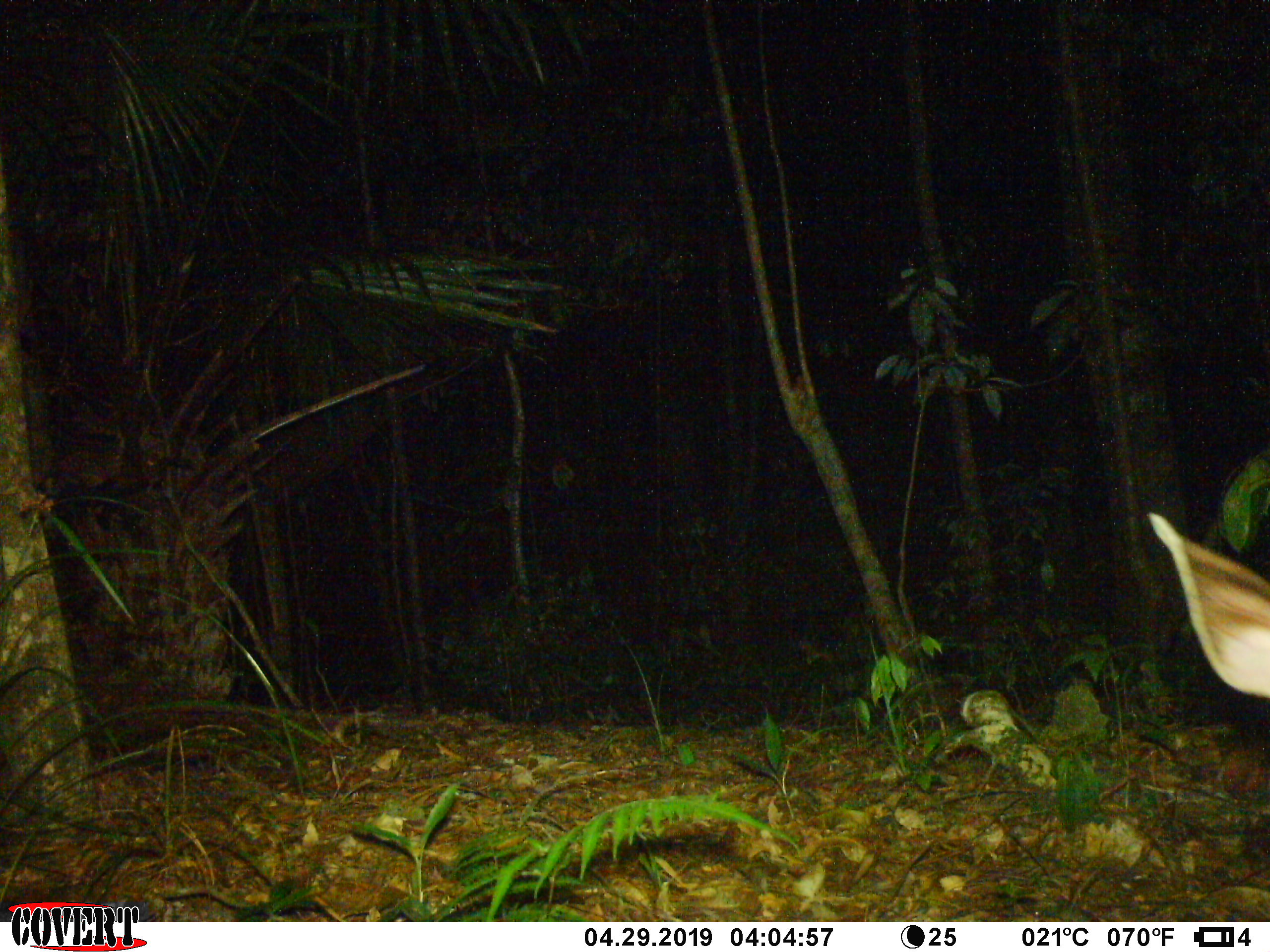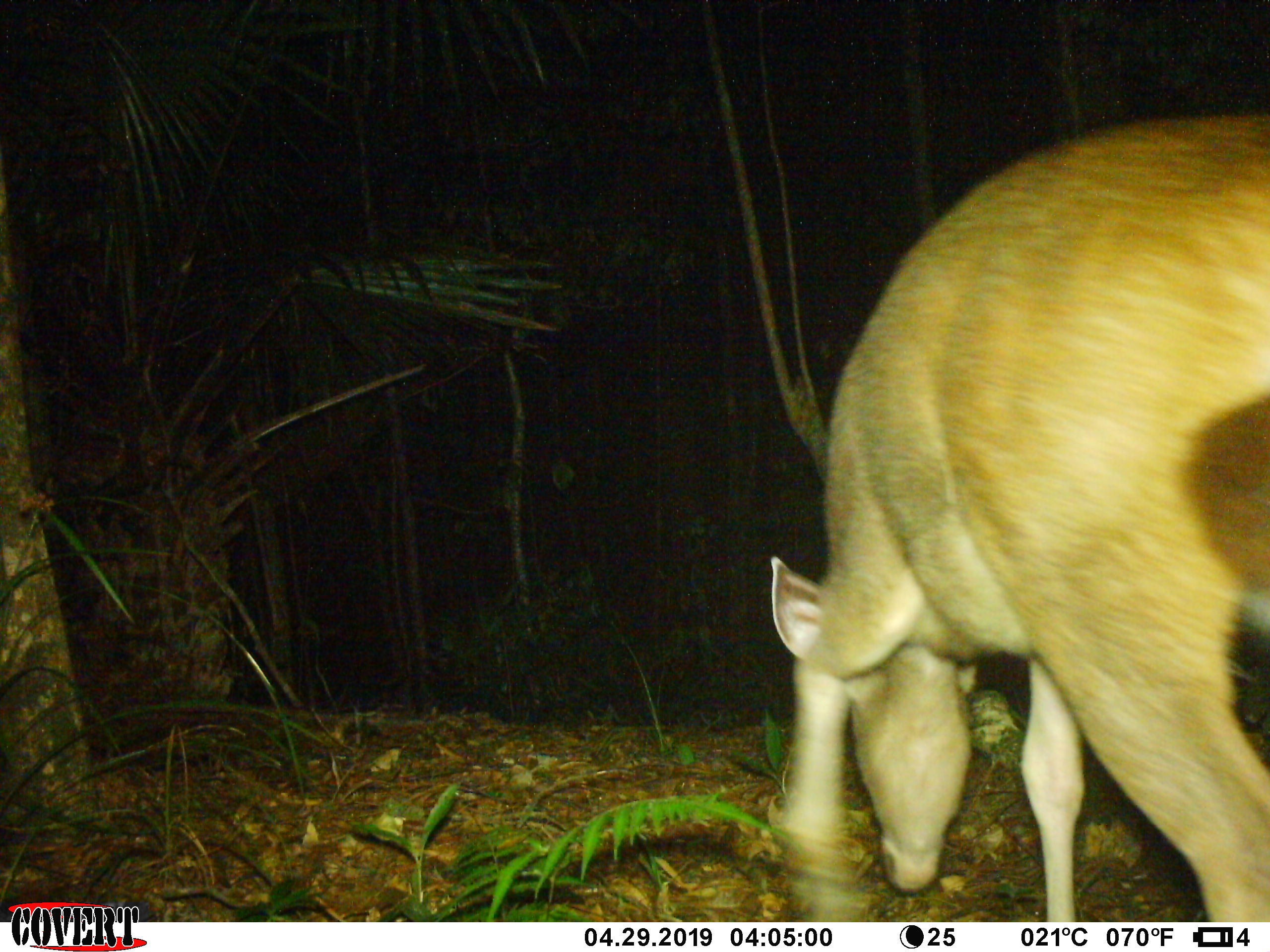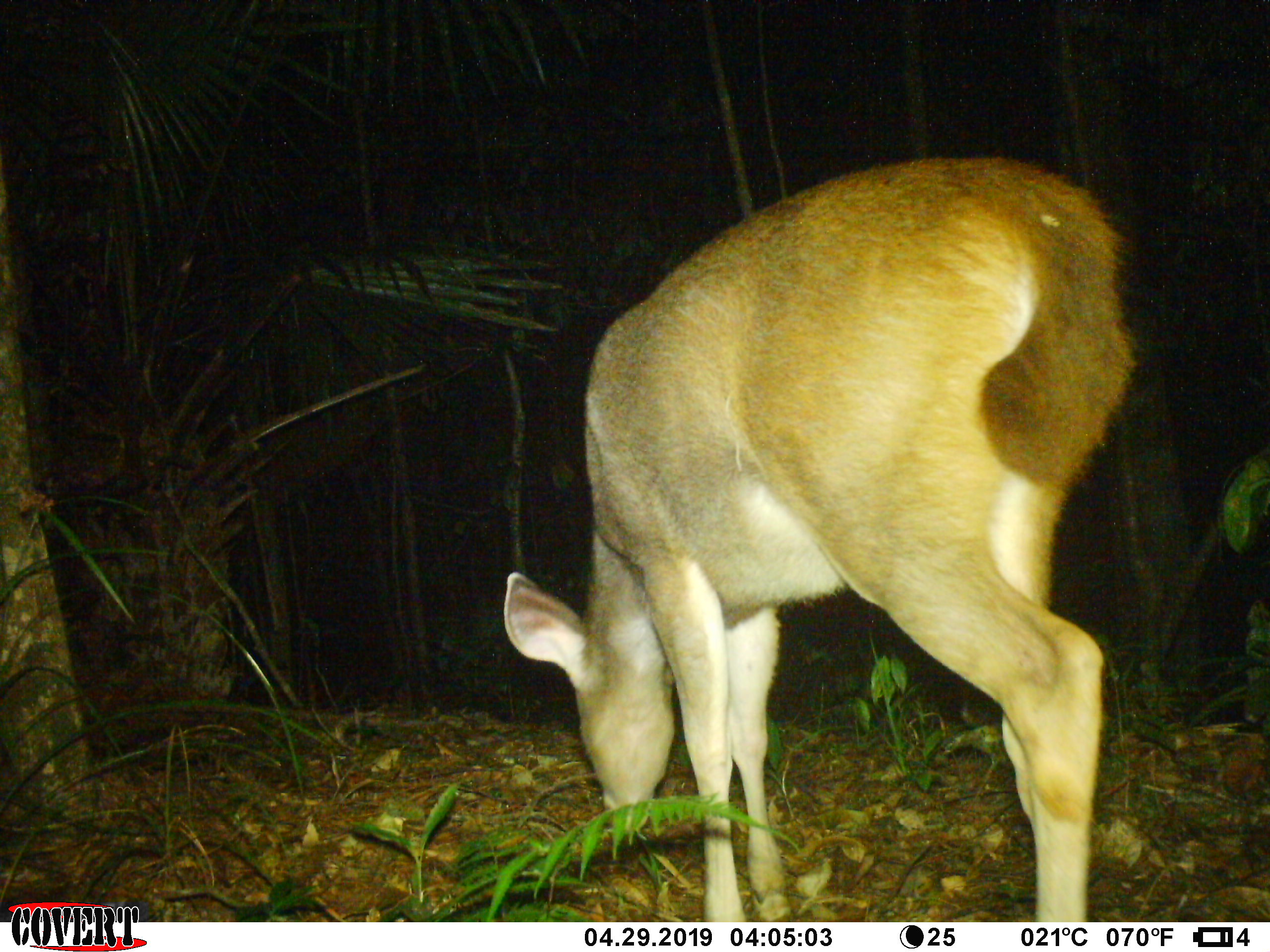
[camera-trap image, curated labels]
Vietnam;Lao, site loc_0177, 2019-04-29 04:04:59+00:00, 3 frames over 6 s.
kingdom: Animalia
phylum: Chordata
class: Mammalia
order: Artiodactyla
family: Cervidae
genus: Rusa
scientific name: Rusa unicolor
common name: sambar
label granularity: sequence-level